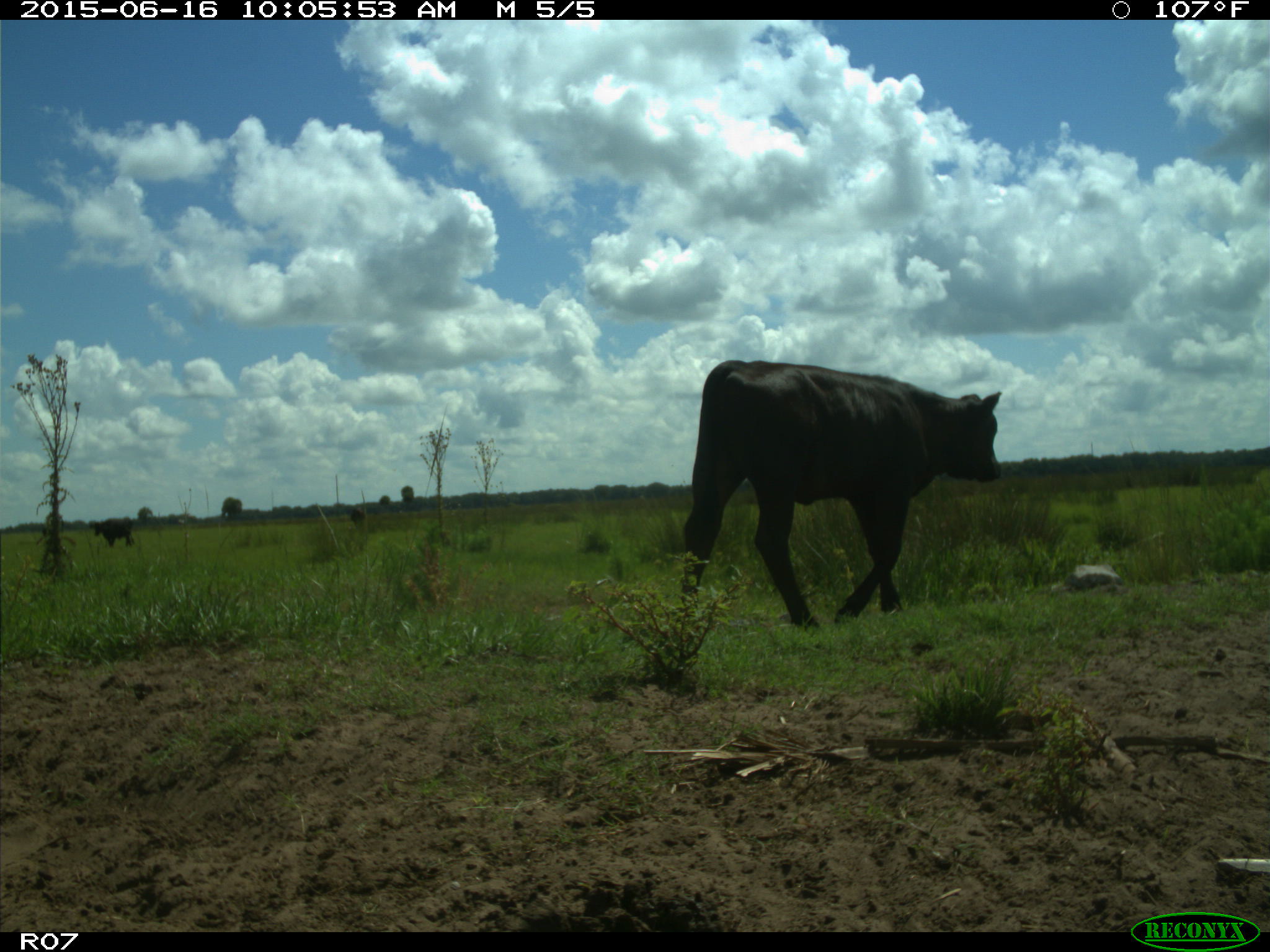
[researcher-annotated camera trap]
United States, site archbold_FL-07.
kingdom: Animalia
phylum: Chordata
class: Mammalia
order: Artiodactyla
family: Bovidae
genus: Bos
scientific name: Bos taurus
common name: domestic cow